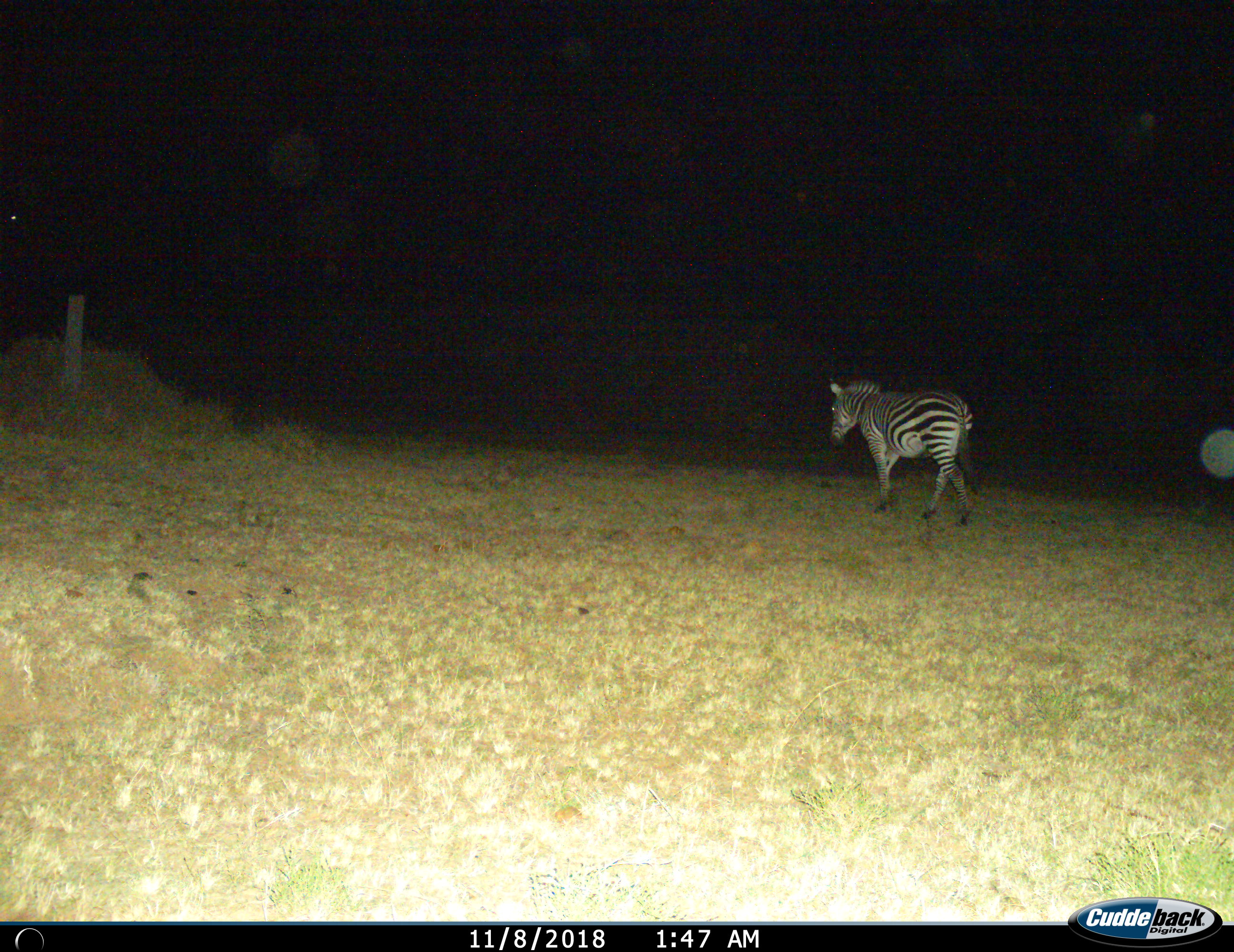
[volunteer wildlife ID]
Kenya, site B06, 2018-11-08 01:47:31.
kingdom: Animalia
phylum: Chordata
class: Mammalia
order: Perissodactyla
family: Equidae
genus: Equus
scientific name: Equus quagga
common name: plains zebra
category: zebra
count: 1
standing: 30%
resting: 0%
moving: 90%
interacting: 0%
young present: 10%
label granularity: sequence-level